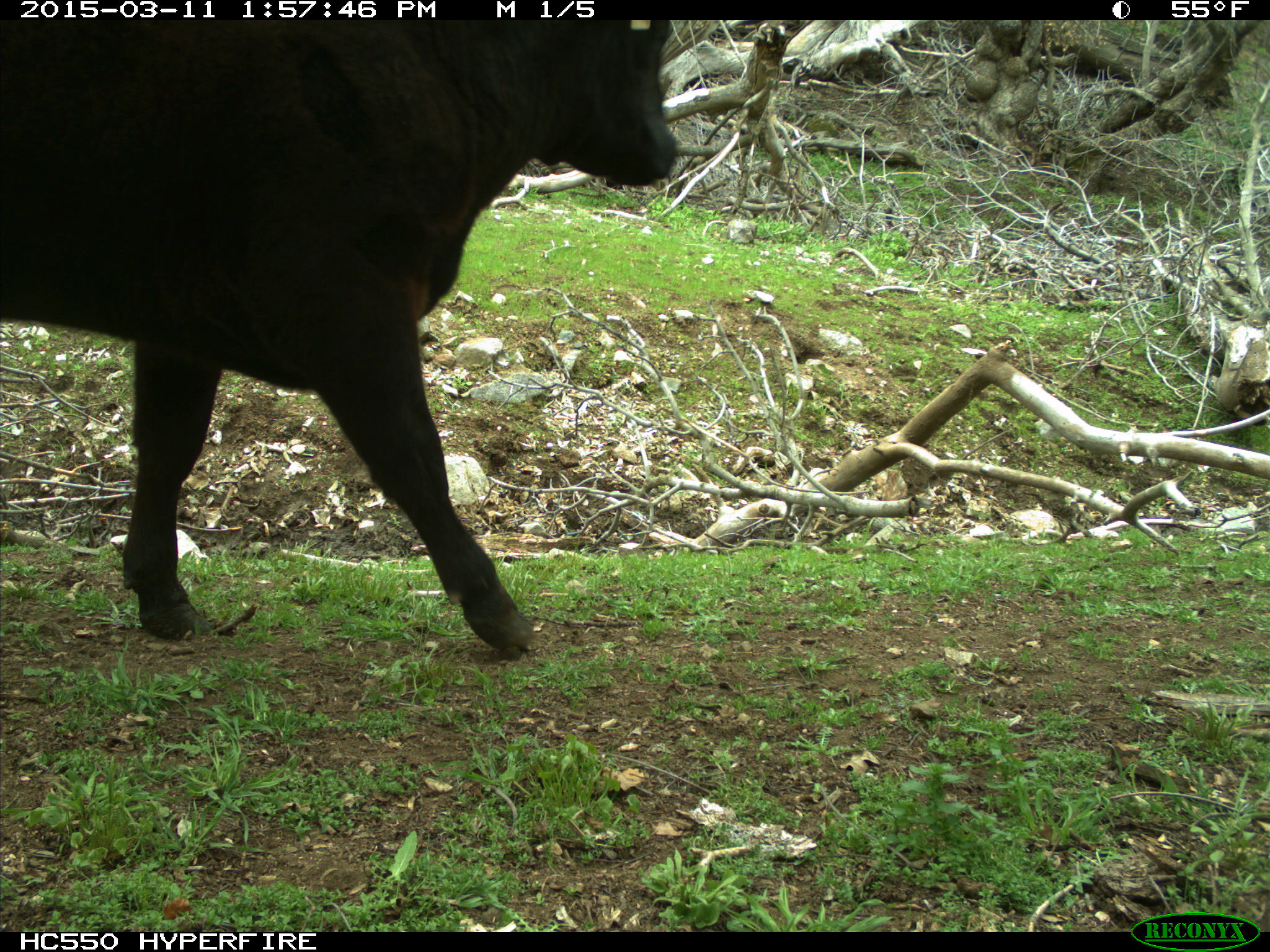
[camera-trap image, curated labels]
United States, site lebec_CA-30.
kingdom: Animalia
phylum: Chordata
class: Mammalia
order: Artiodactyla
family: Bovidae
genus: Bos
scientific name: Bos taurus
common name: domestic cow